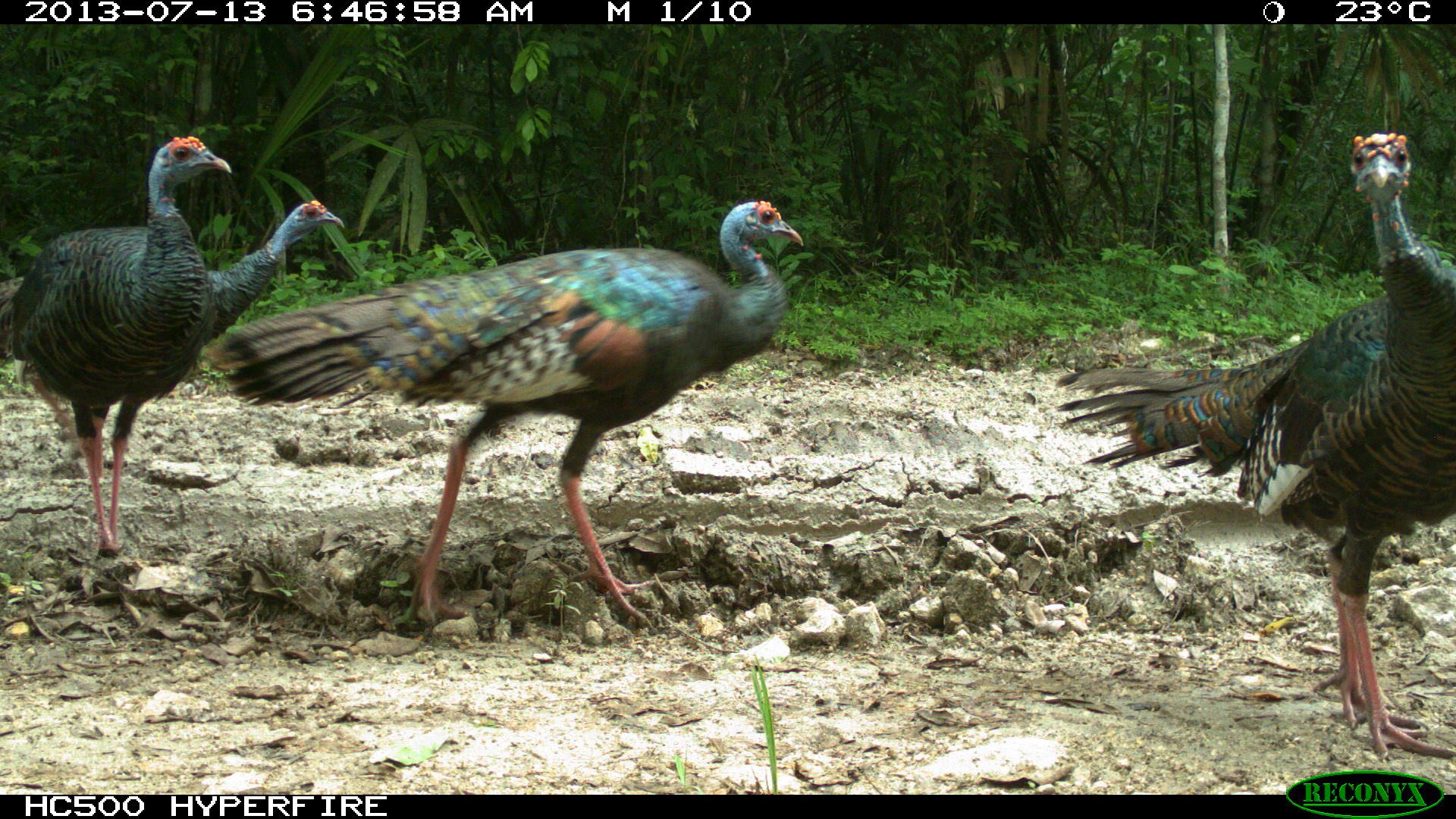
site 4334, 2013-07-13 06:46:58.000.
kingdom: Animalia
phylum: Chordata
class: Aves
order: Galliformes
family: Phasianidae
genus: Meleagris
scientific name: Meleagris ocellata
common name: ocellated turkey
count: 4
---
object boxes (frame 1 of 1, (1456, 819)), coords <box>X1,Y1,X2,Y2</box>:
meleagris ocellata: <box>196,200,803,637</box>; <box>1051,128,1454,761</box>; <box>2,129,235,556</box>; <box>17,193,344,437</box>